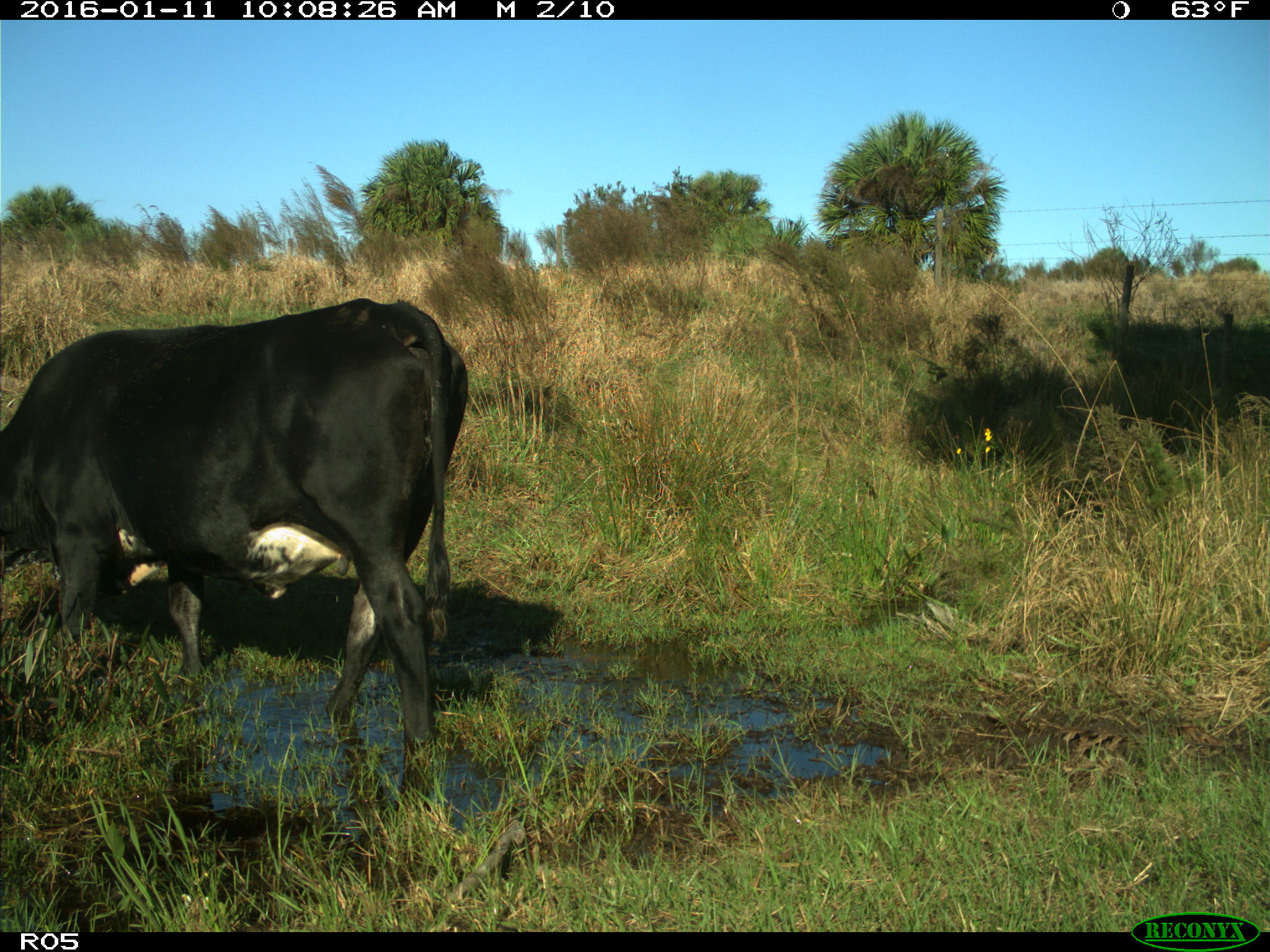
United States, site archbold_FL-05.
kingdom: Animalia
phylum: Chordata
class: Mammalia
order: Artiodactyla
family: Bovidae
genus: Bos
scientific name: Bos taurus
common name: domestic cow